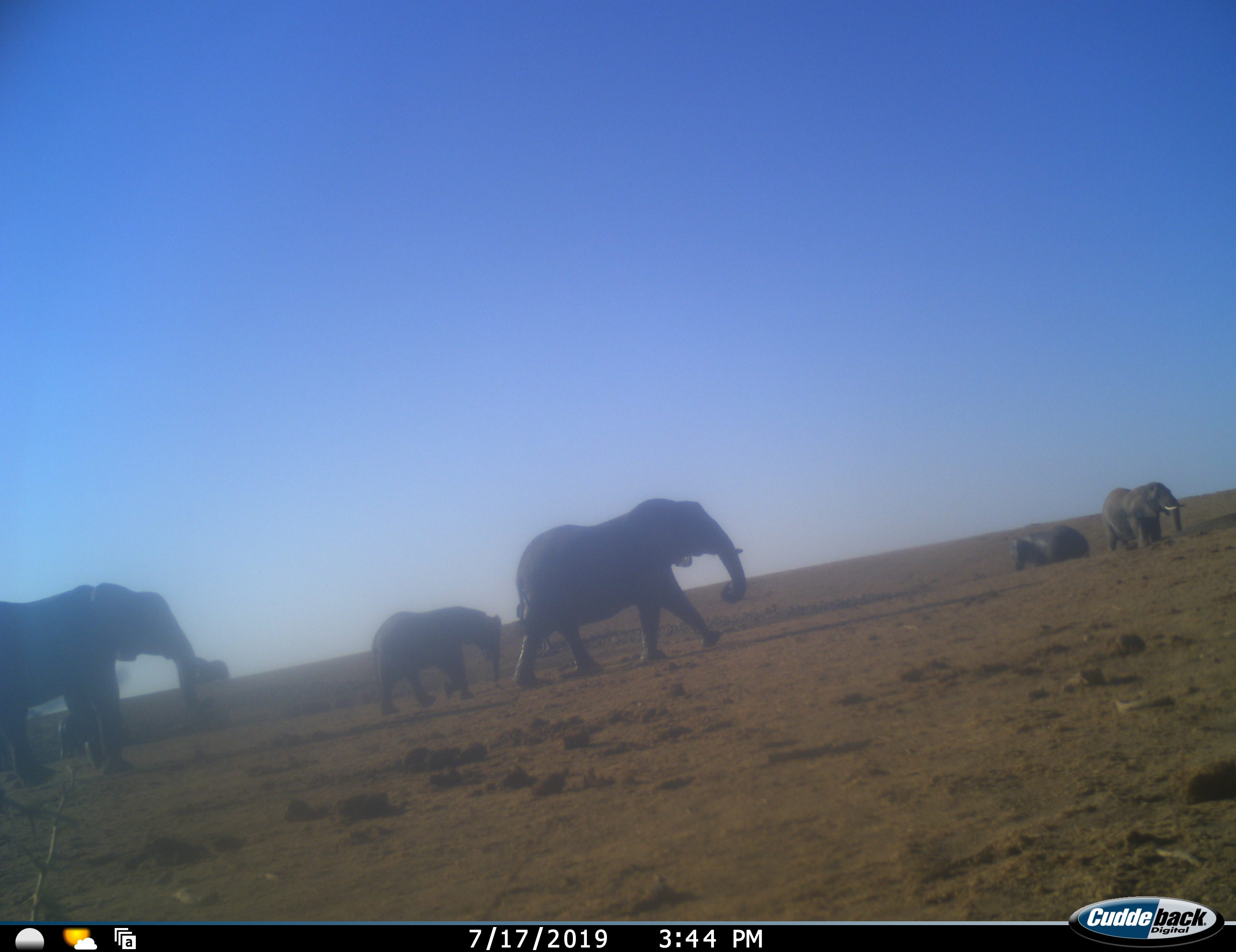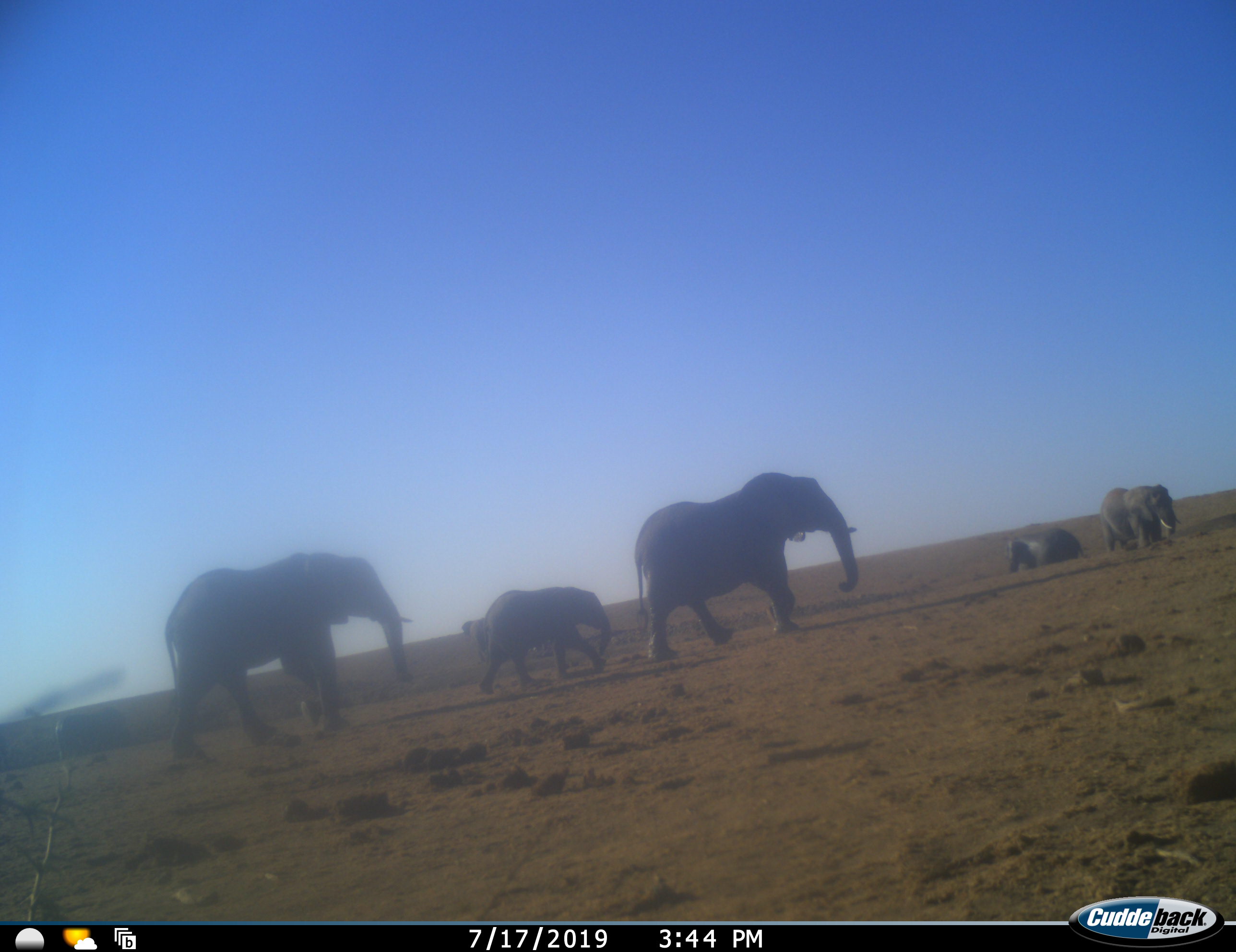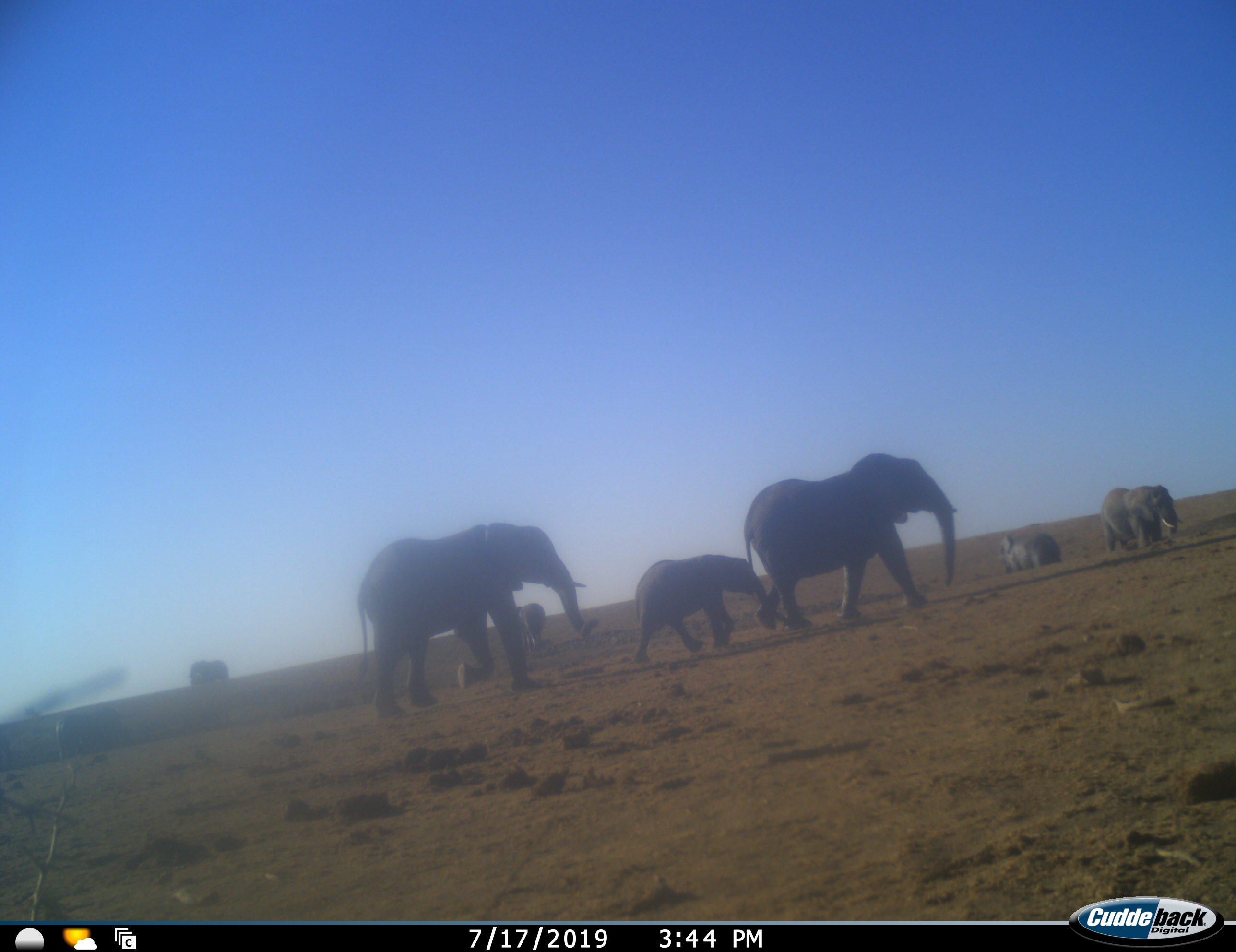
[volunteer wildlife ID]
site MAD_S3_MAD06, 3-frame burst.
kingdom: Animalia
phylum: Chordata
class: Mammalia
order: Proboscidea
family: Elephantidae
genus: Loxodonta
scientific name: Loxodonta africana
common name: african bush elephant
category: elephant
Elephant (african bush elephant) (Loxodonta africana), count 7. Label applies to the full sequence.